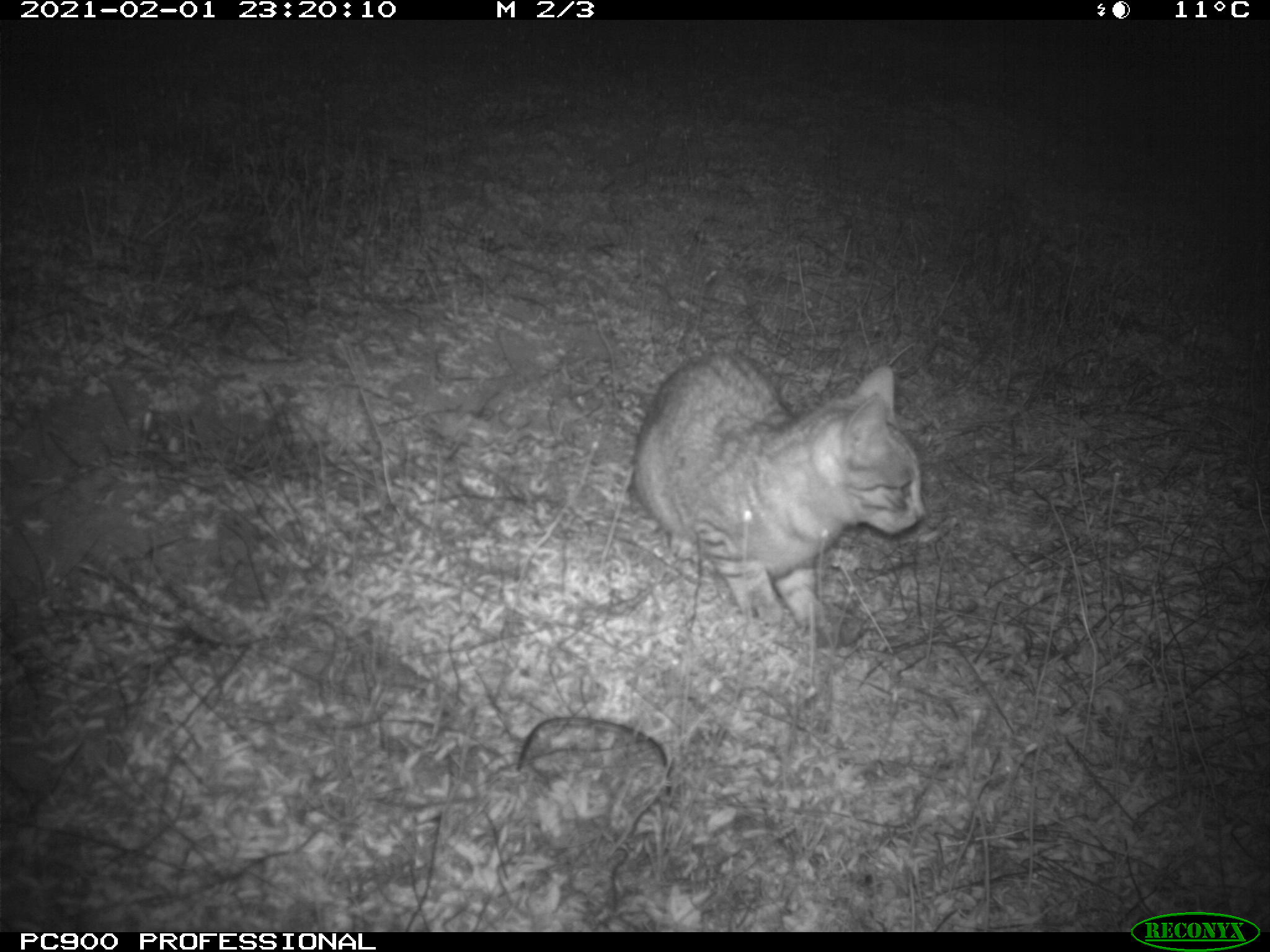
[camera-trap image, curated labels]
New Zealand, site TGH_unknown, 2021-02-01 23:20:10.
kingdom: Animalia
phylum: Chordata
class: Mammalia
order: Carnivora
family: Felidae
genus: Felis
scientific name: Felis catus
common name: domestic cat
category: cat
Cat (domestic cat) (Felis catus).